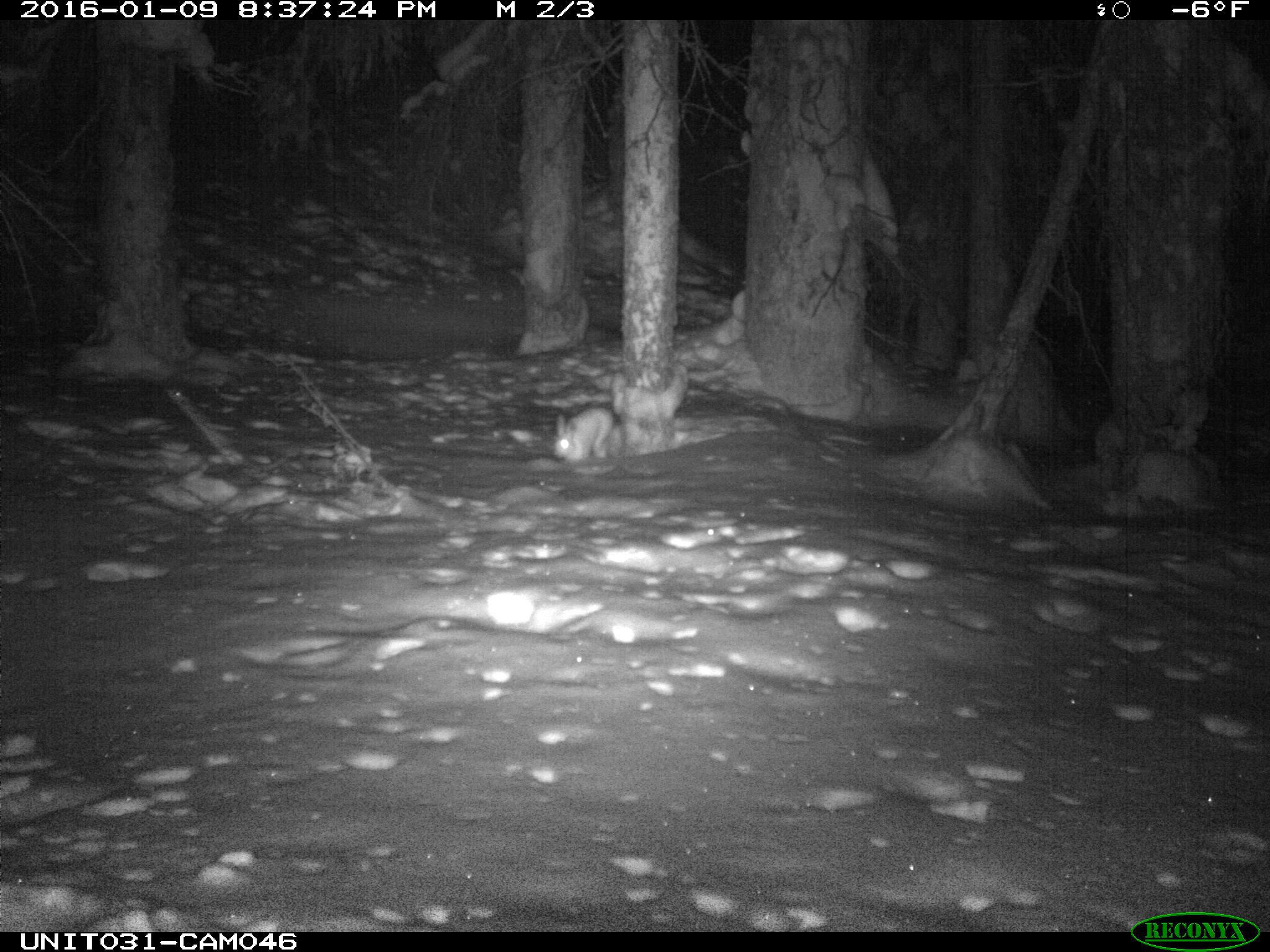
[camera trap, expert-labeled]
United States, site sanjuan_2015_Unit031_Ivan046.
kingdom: Animalia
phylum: Chordata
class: Mammalia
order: Lagomorpha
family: Leporidae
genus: Lepus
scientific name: Lepus americanus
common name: snowshoe hare